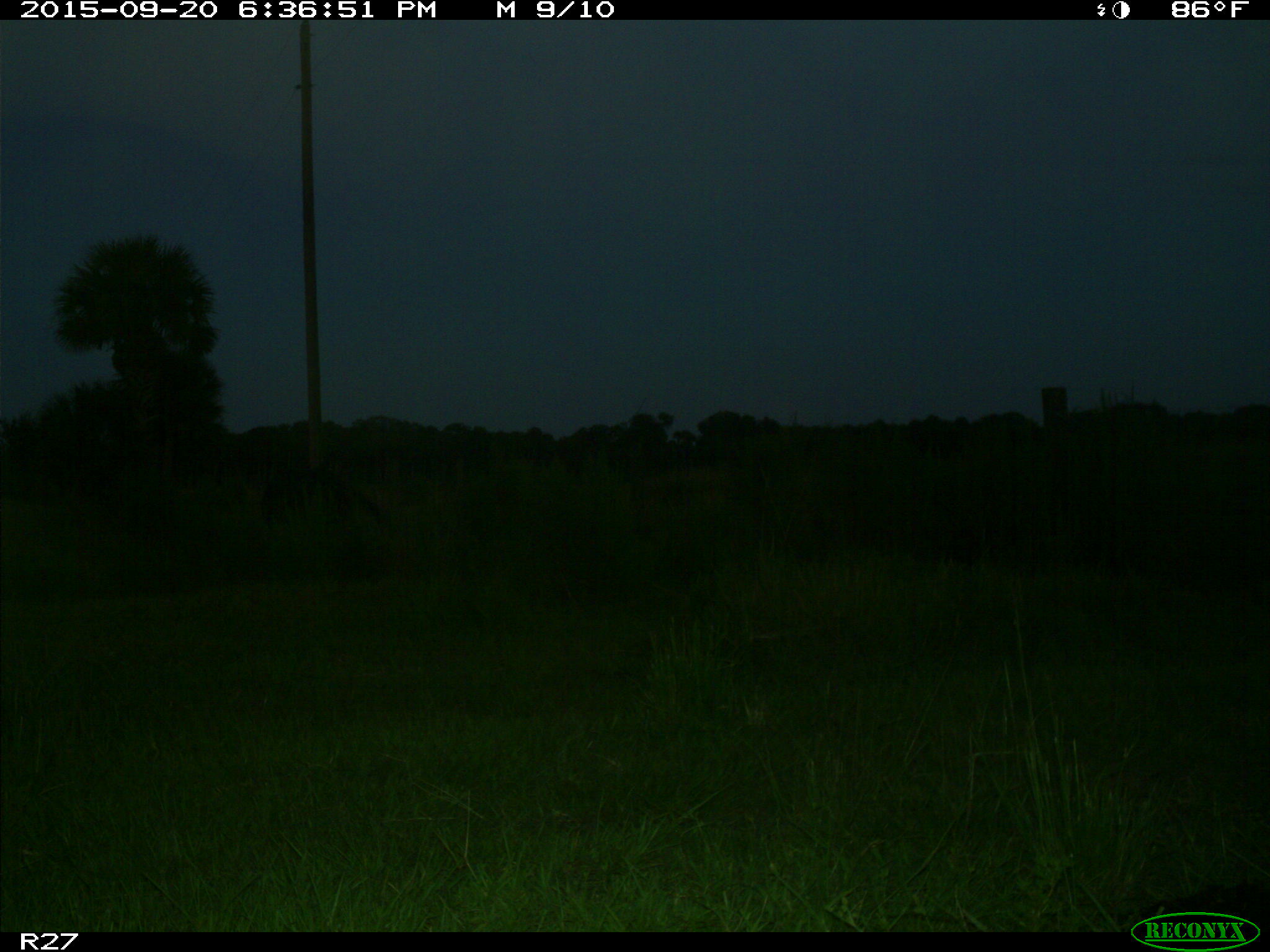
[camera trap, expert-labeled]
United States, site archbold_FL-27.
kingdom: Animalia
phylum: Chordata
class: Mammalia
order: Artiodactyla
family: Bovidae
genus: Bos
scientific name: Bos taurus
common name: domestic cow